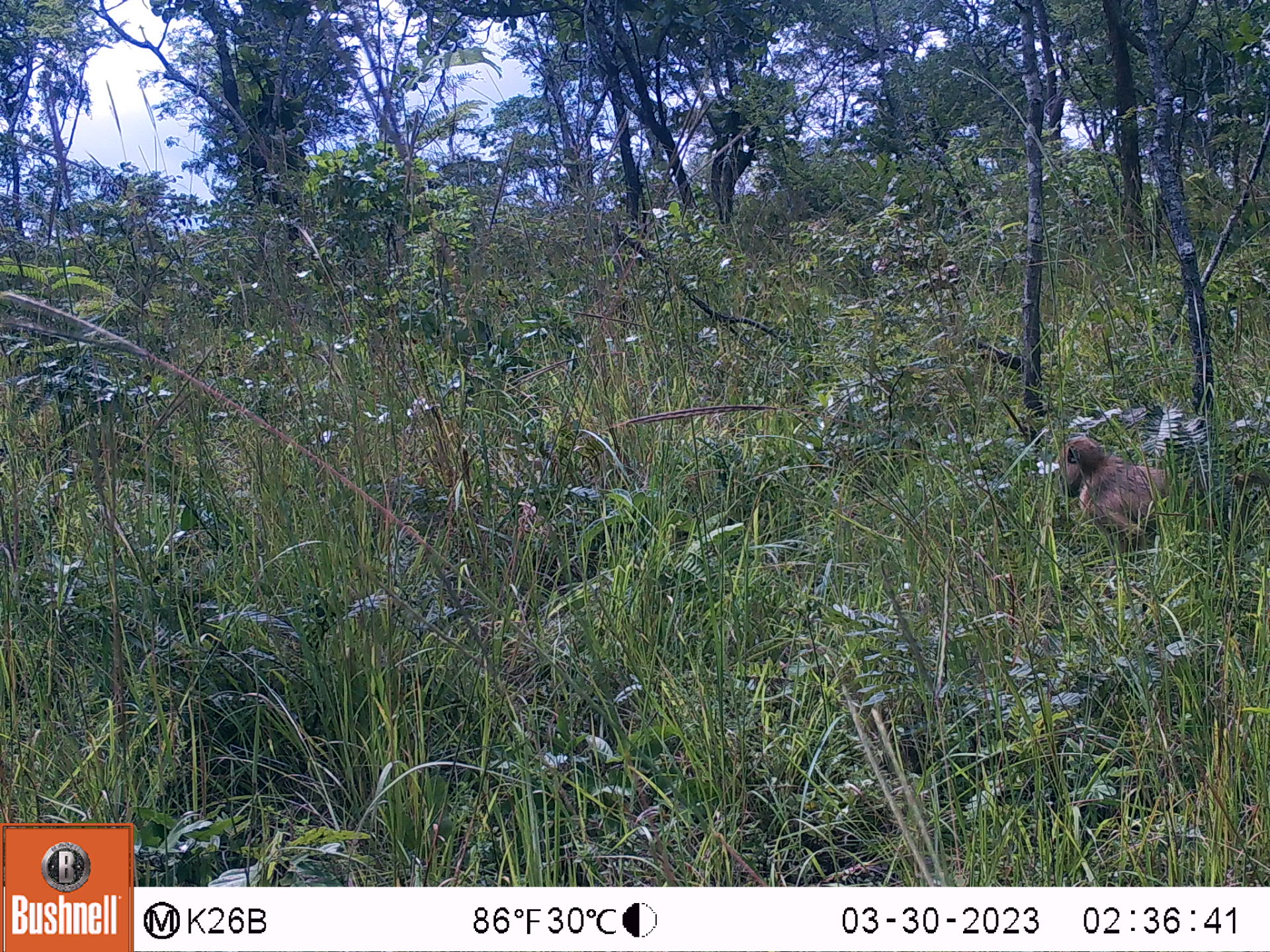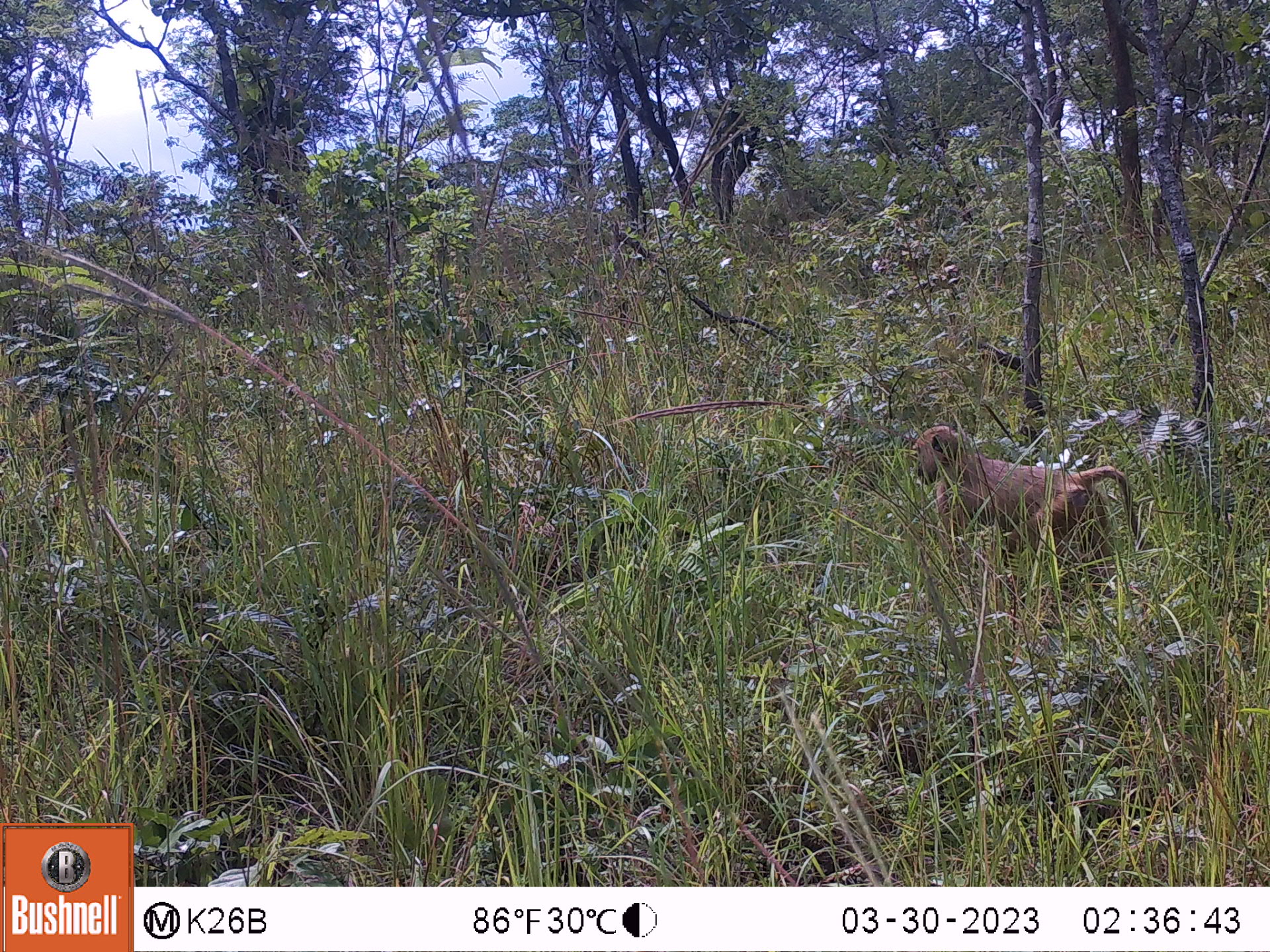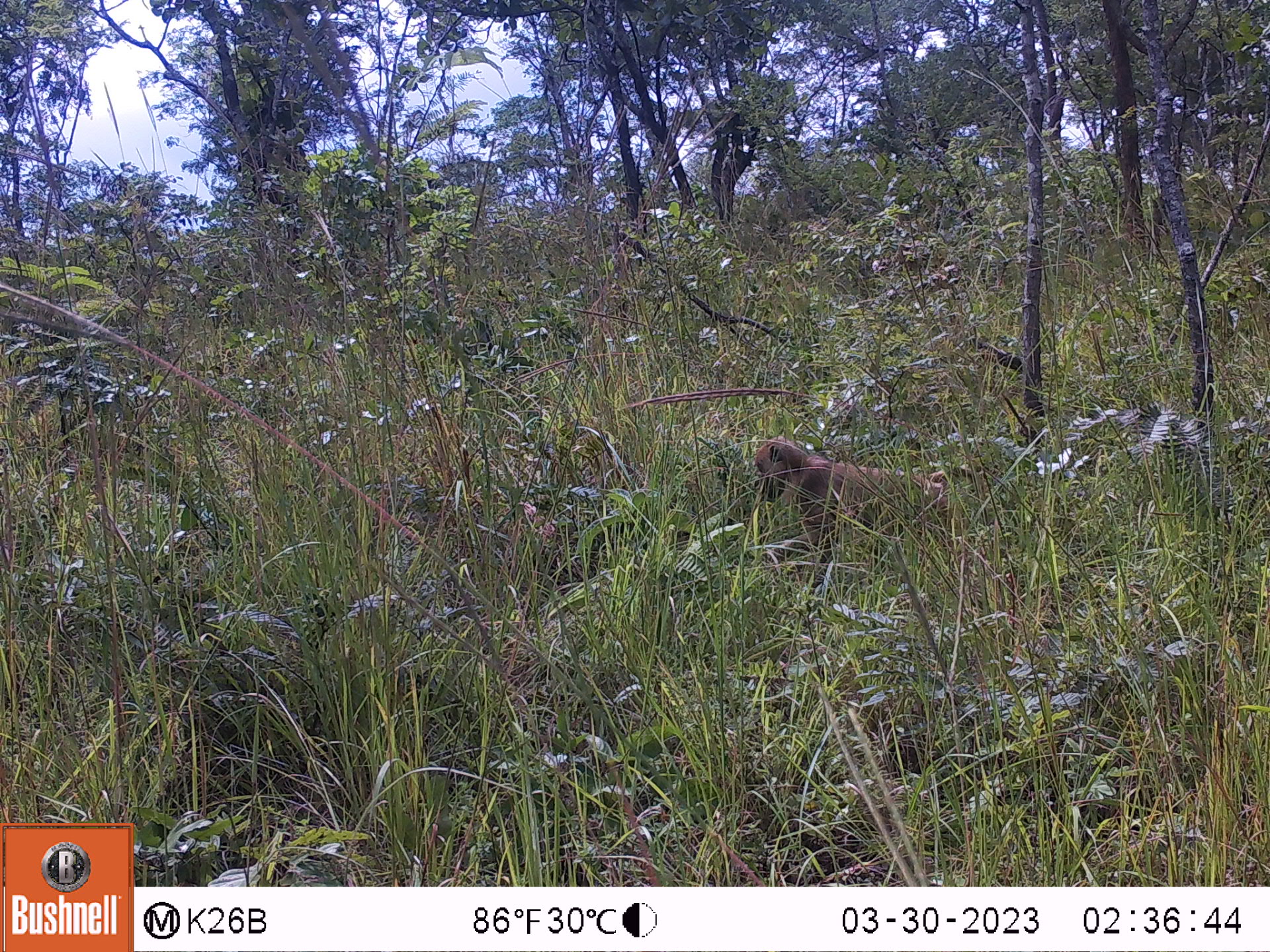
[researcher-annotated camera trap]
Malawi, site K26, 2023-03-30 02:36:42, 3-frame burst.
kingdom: Animalia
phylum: Chordata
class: Mammalia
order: Primates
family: Cercopithecidae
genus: Papio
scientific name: Papio cynocephalus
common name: yellow baboon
Yellow baboon (Papio cynocephalus), count 1.